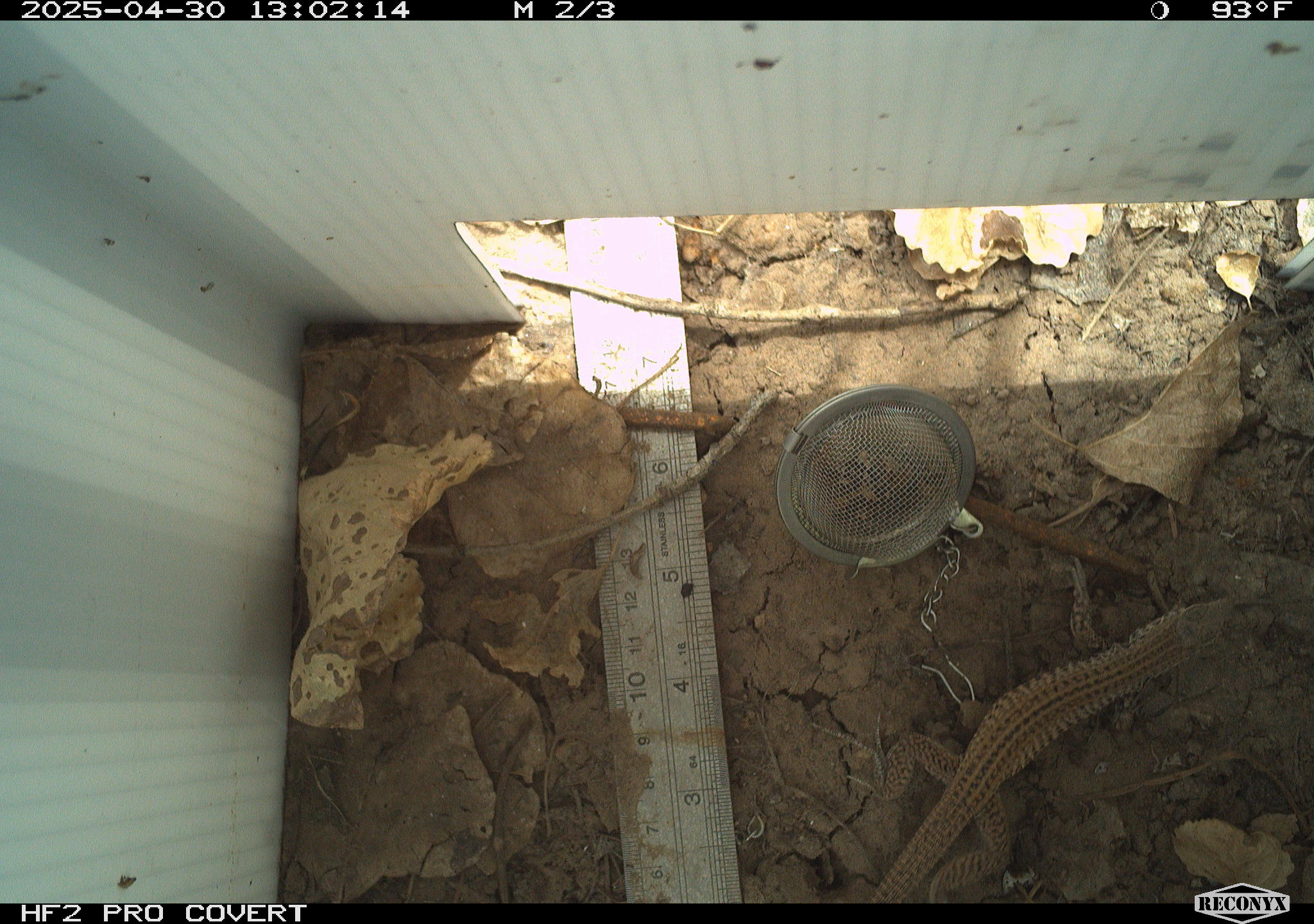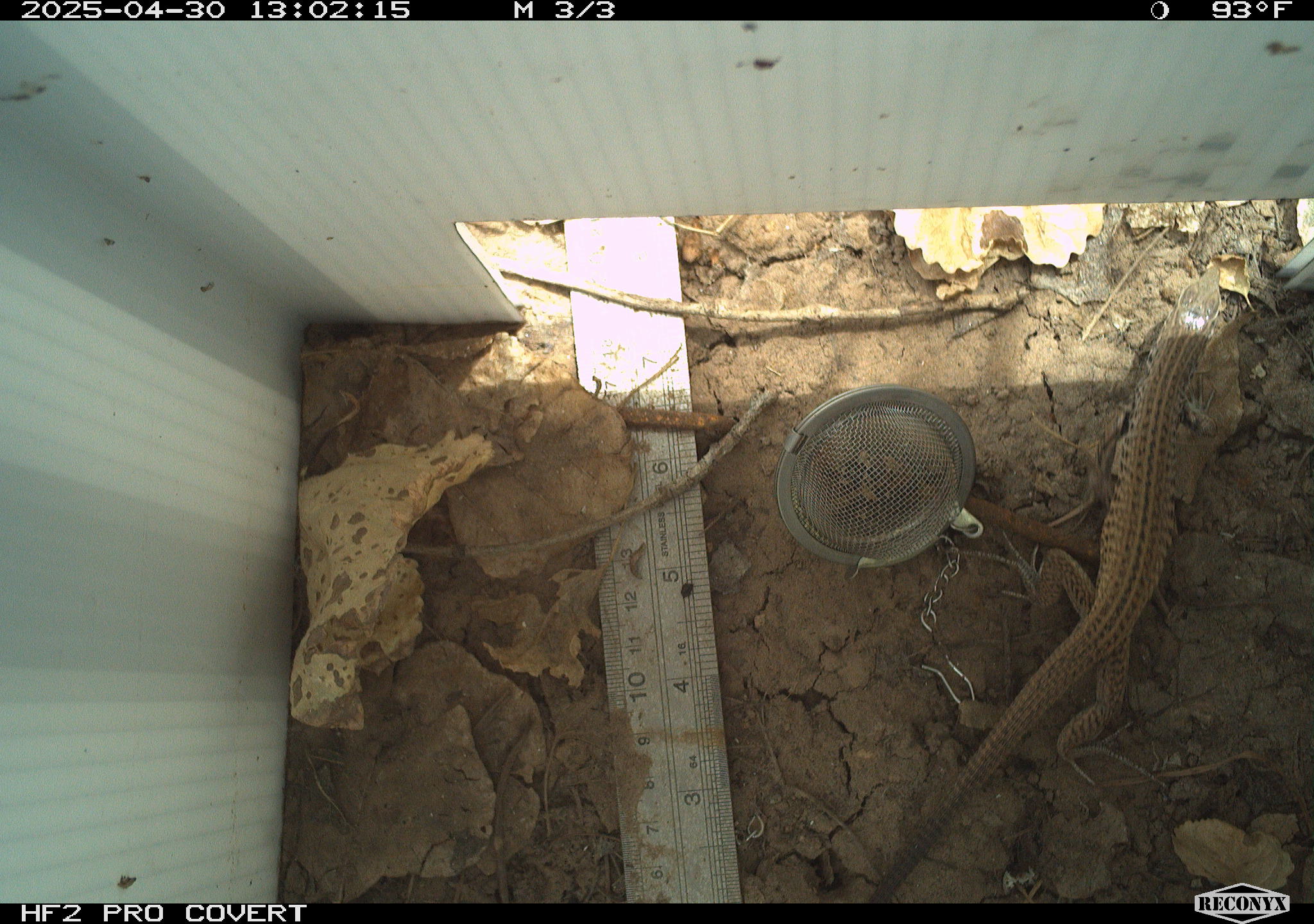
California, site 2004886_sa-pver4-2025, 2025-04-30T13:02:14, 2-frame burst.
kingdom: Animalia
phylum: Chordata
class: Reptilia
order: Squamata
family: Teiidae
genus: Aspidoscelis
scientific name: Aspidoscelis tigris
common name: western whiptail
Western whiptail (Aspidoscelis tigris).